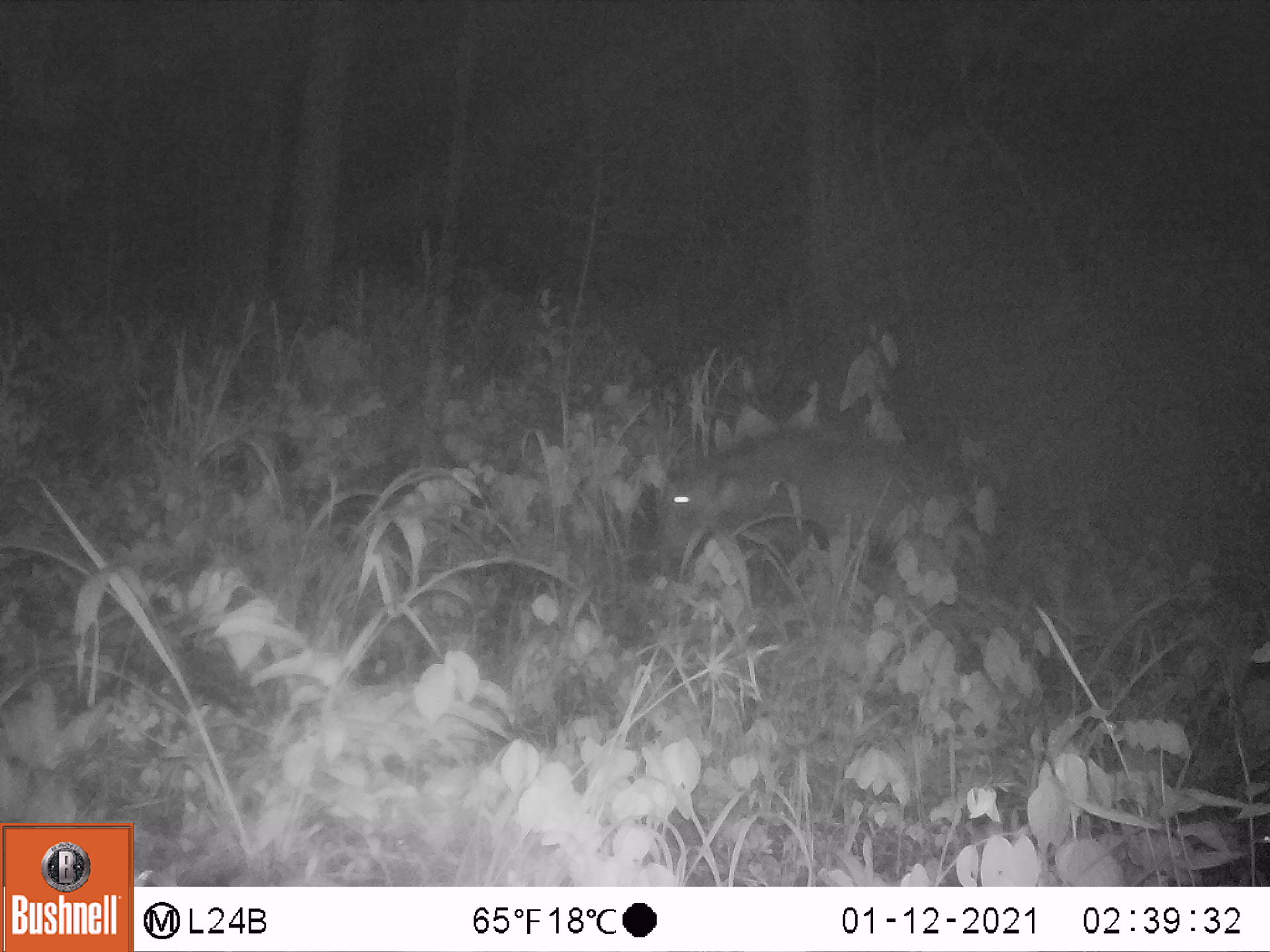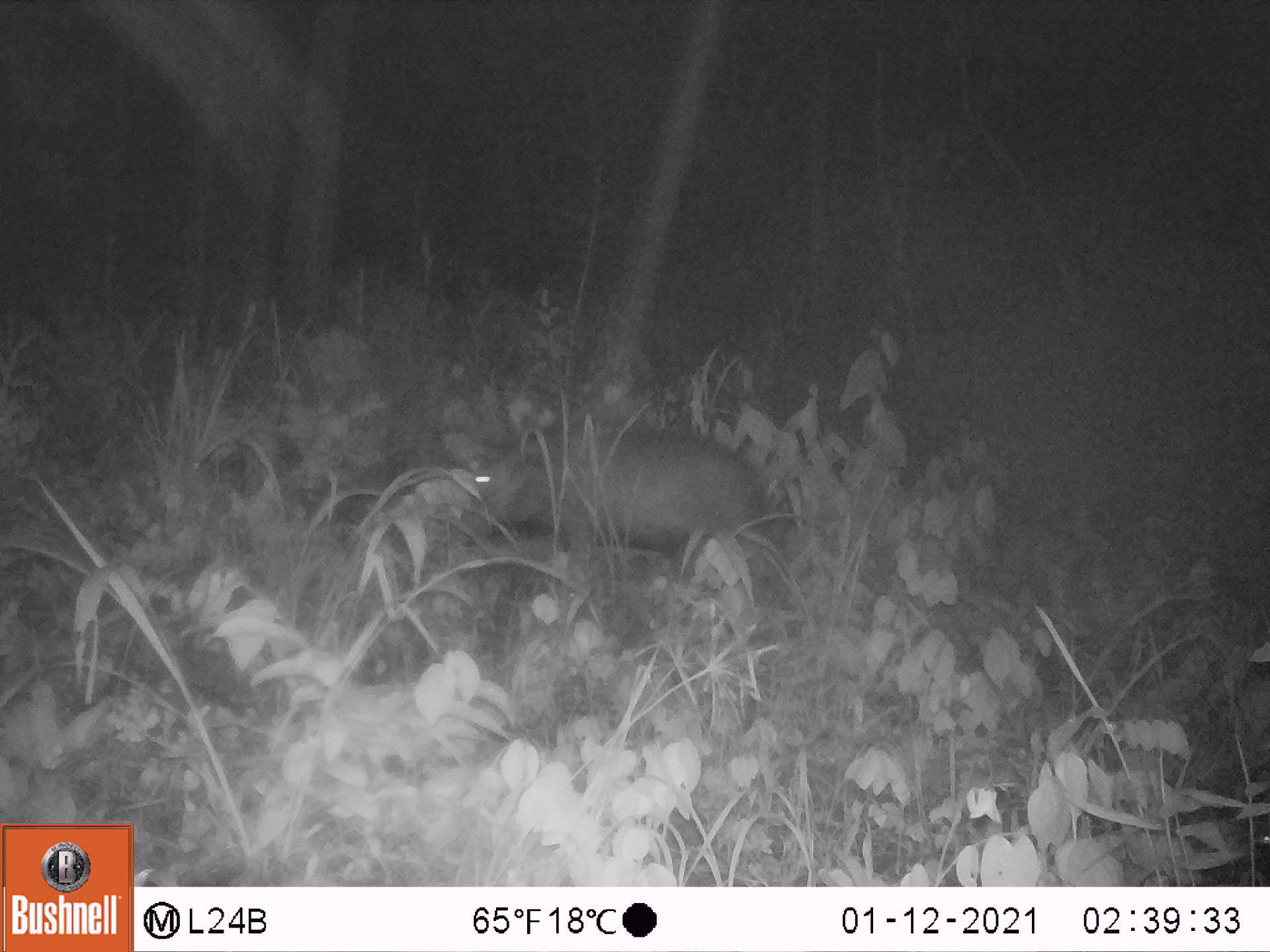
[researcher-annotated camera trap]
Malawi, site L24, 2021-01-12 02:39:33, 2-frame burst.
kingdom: Animalia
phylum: Chordata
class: Mammalia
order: Artiodactyla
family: Suidae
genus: Potamochoerus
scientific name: Potamochoerus larvatus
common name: bushpig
Bushpig (Potamochoerus larvatus), count 1.